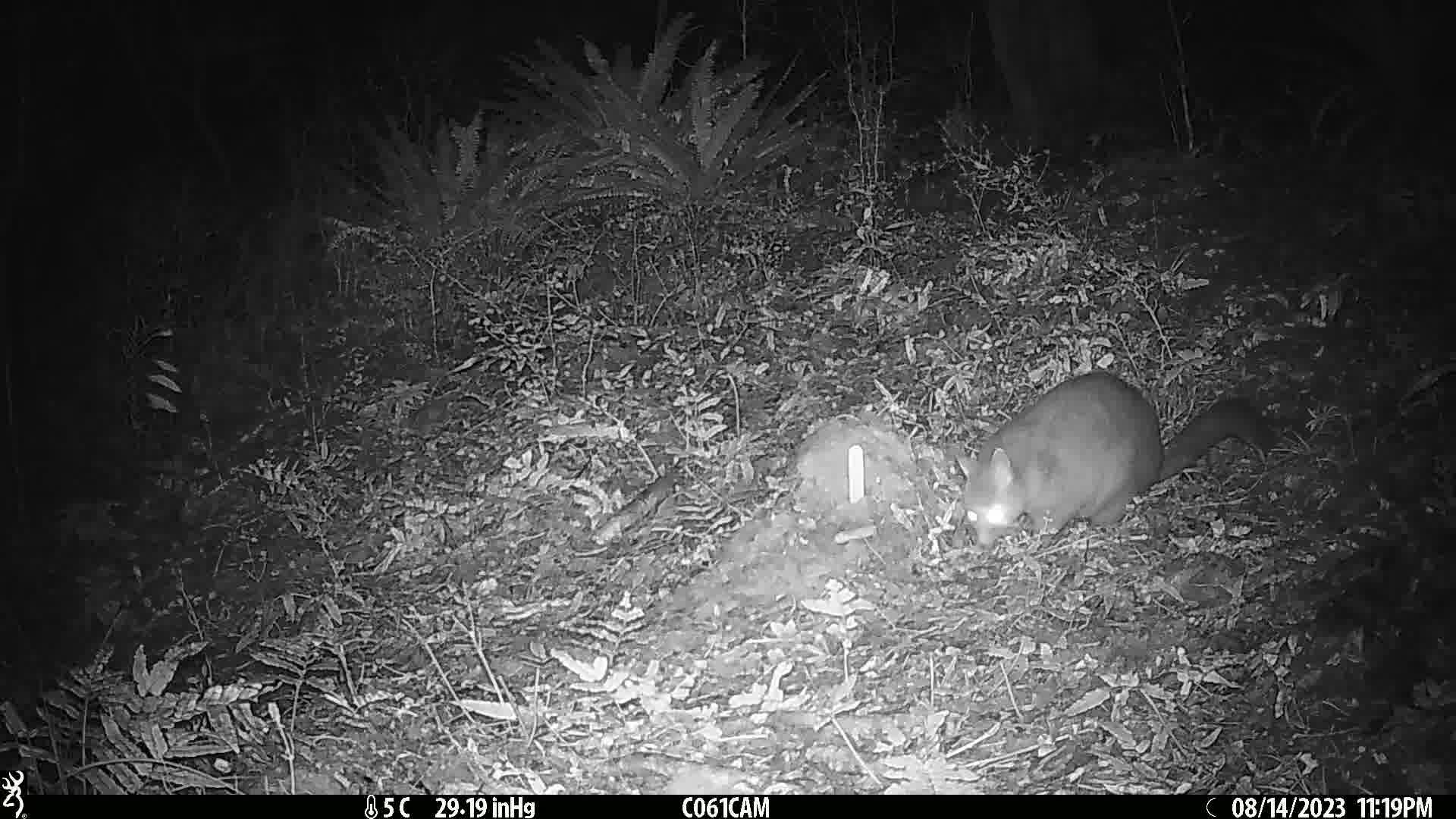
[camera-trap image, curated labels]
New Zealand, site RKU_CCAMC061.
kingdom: Animalia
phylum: Chordata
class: Mammalia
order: Diprotodontia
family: Phalangeridae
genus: Trichosurus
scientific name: Trichosurus vulpecula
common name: common brushtail possum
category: possum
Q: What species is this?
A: Possum (common brushtail possum) (Trichosurus vulpecula).